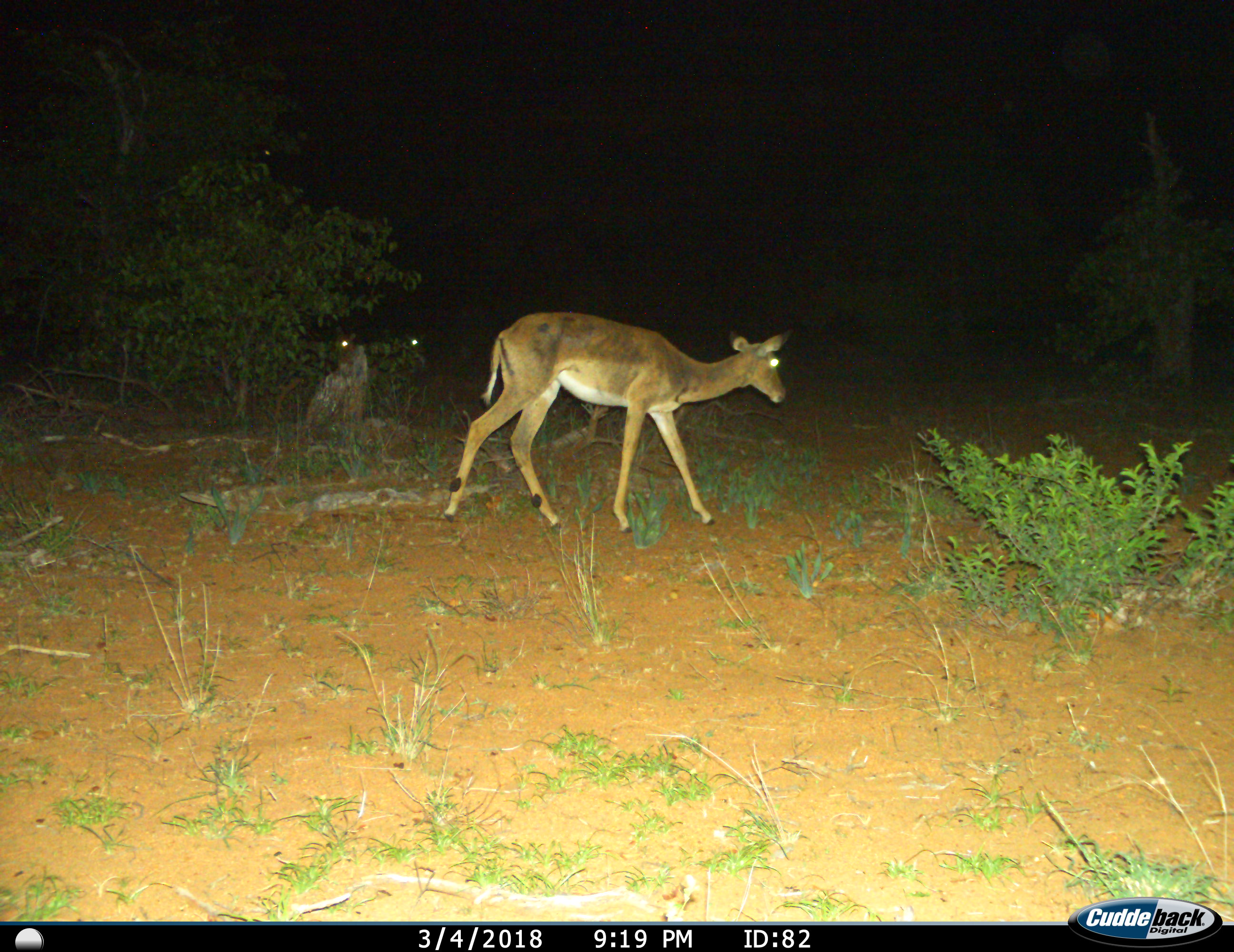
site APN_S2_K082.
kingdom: Animalia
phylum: Chordata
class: Mammalia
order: Artiodactyla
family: Bovidae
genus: Aepyceros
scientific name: Aepyceros melampus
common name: impala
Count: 3.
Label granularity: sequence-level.